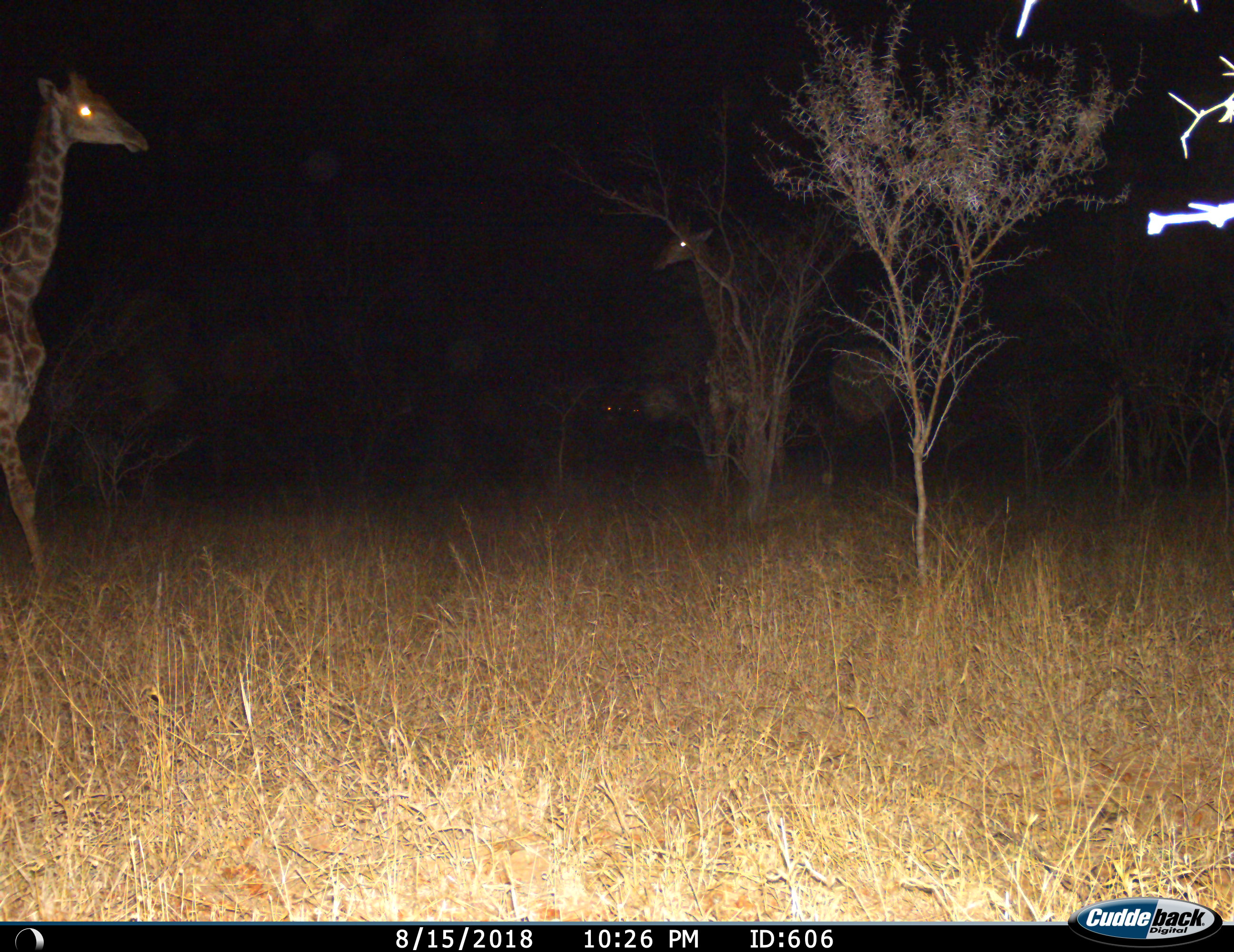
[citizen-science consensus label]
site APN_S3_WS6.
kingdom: Animalia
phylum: Chordata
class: Mammalia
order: Artiodactyla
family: Giraffidae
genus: Giraffa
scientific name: Giraffa camelopardalis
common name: giraffe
Giraffe (Giraffa camelopardalis), count 2. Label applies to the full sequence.